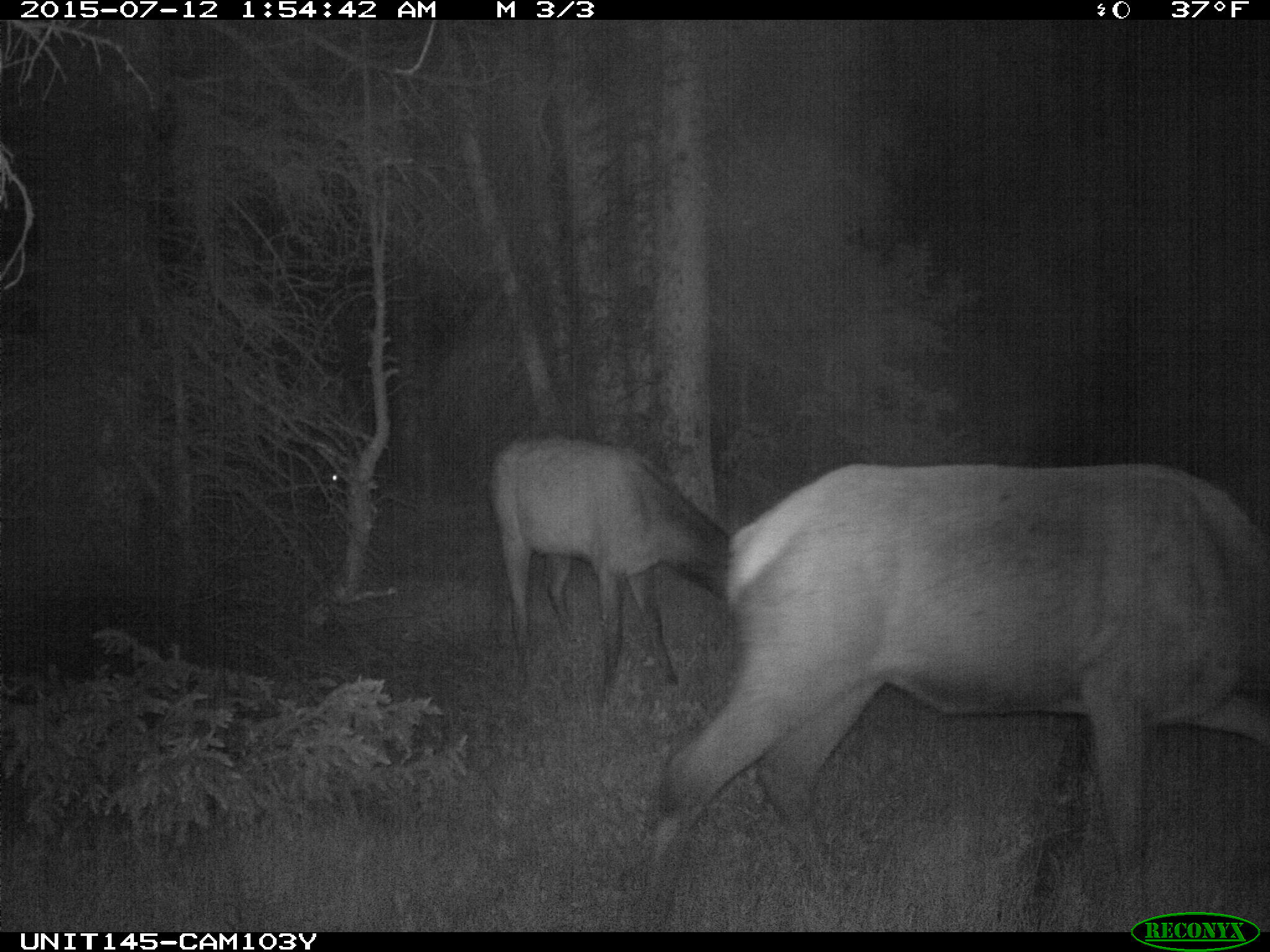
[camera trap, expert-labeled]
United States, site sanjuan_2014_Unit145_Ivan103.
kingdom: Animalia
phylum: Chordata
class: Mammalia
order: Artiodactyla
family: Cervidae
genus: Cervus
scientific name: Cervus elaphus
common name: red deer